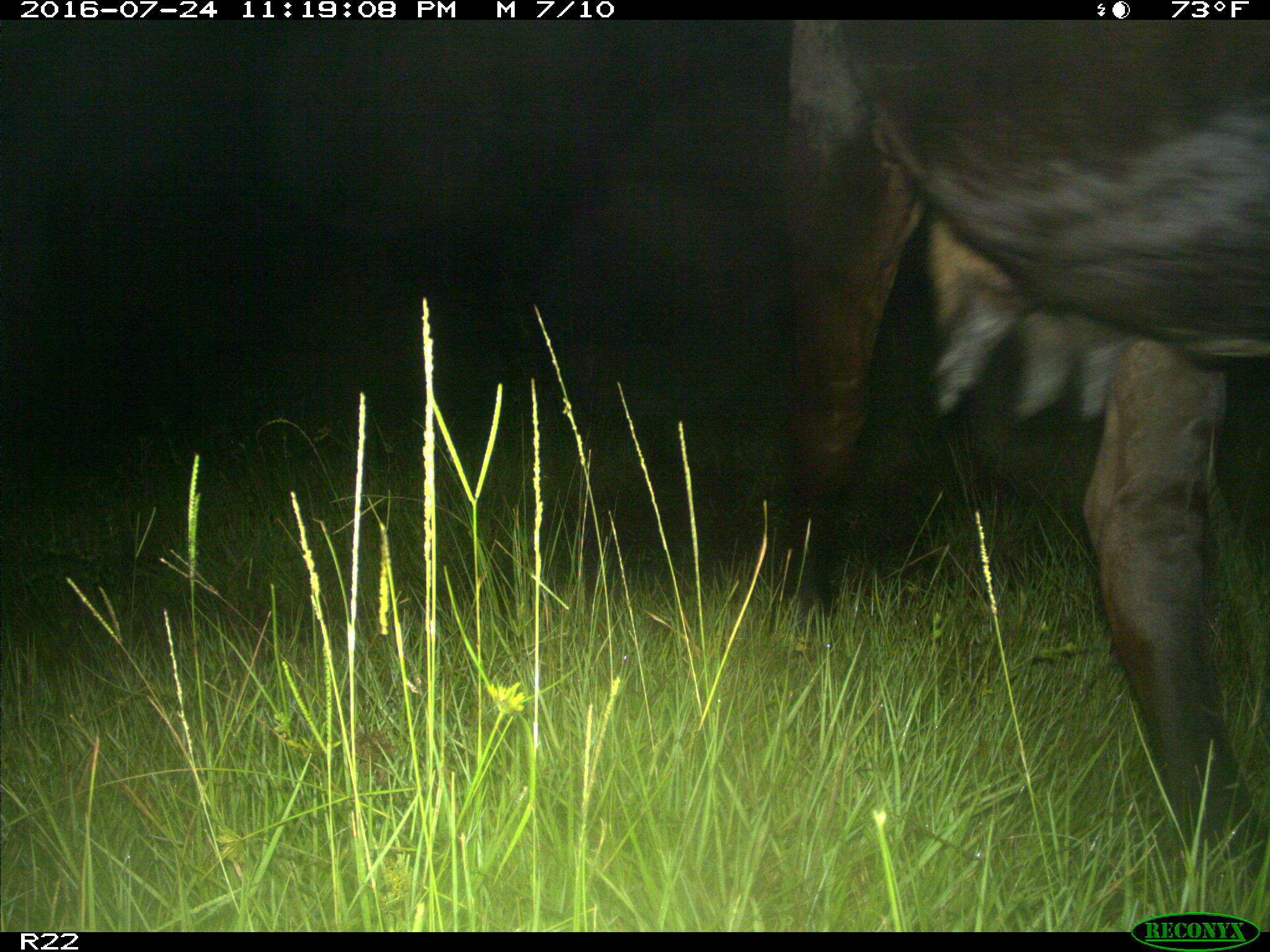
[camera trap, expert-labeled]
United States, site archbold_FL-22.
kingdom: Animalia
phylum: Chordata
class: Mammalia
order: Artiodactyla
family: Bovidae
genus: Bos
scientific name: Bos taurus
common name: domestic cow